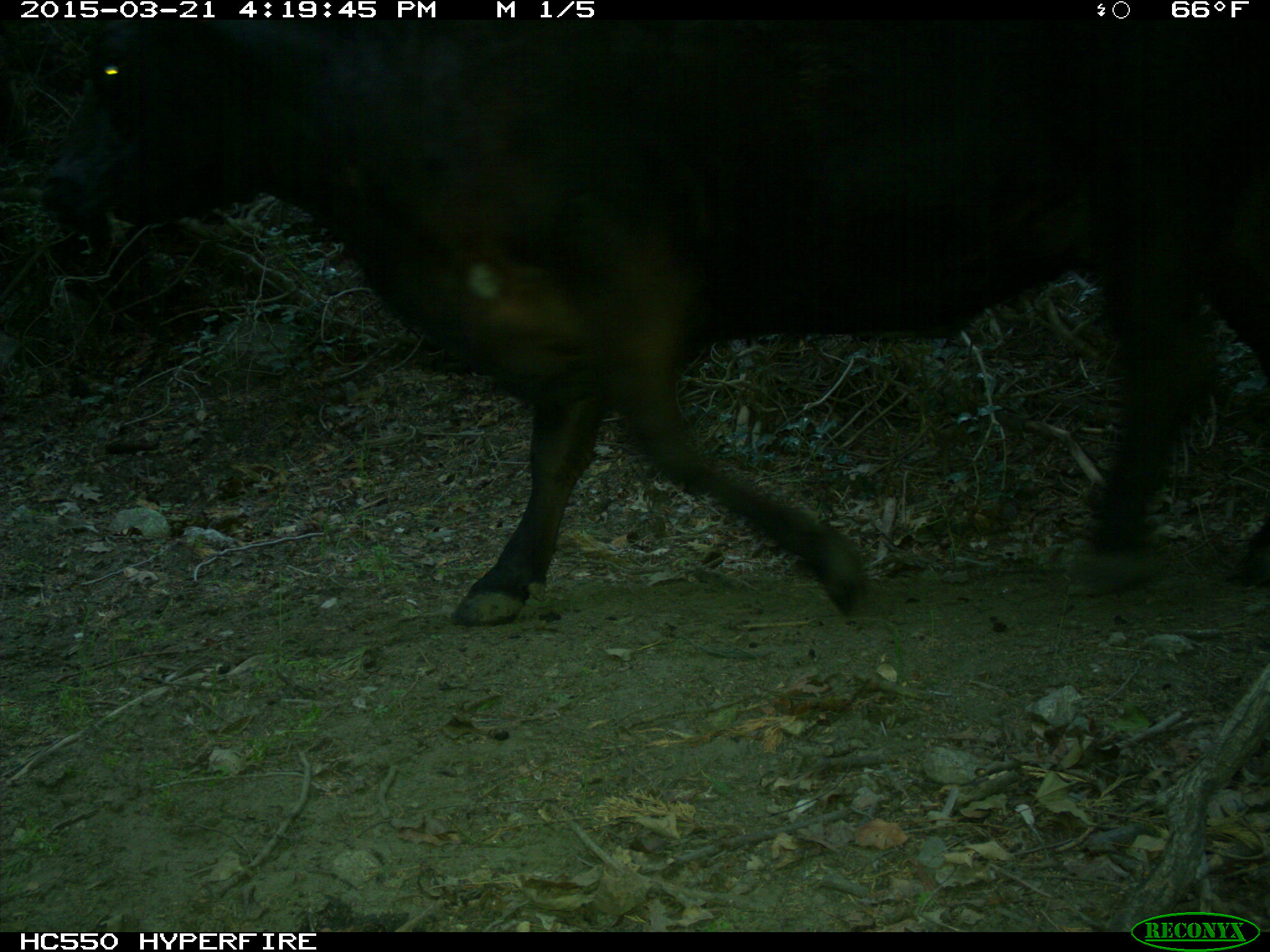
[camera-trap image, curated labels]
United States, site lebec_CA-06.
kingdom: Animalia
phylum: Chordata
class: Mammalia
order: Artiodactyla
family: Bovidae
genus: Bos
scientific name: Bos taurus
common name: domestic cow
Bos taurus (domestic cow).